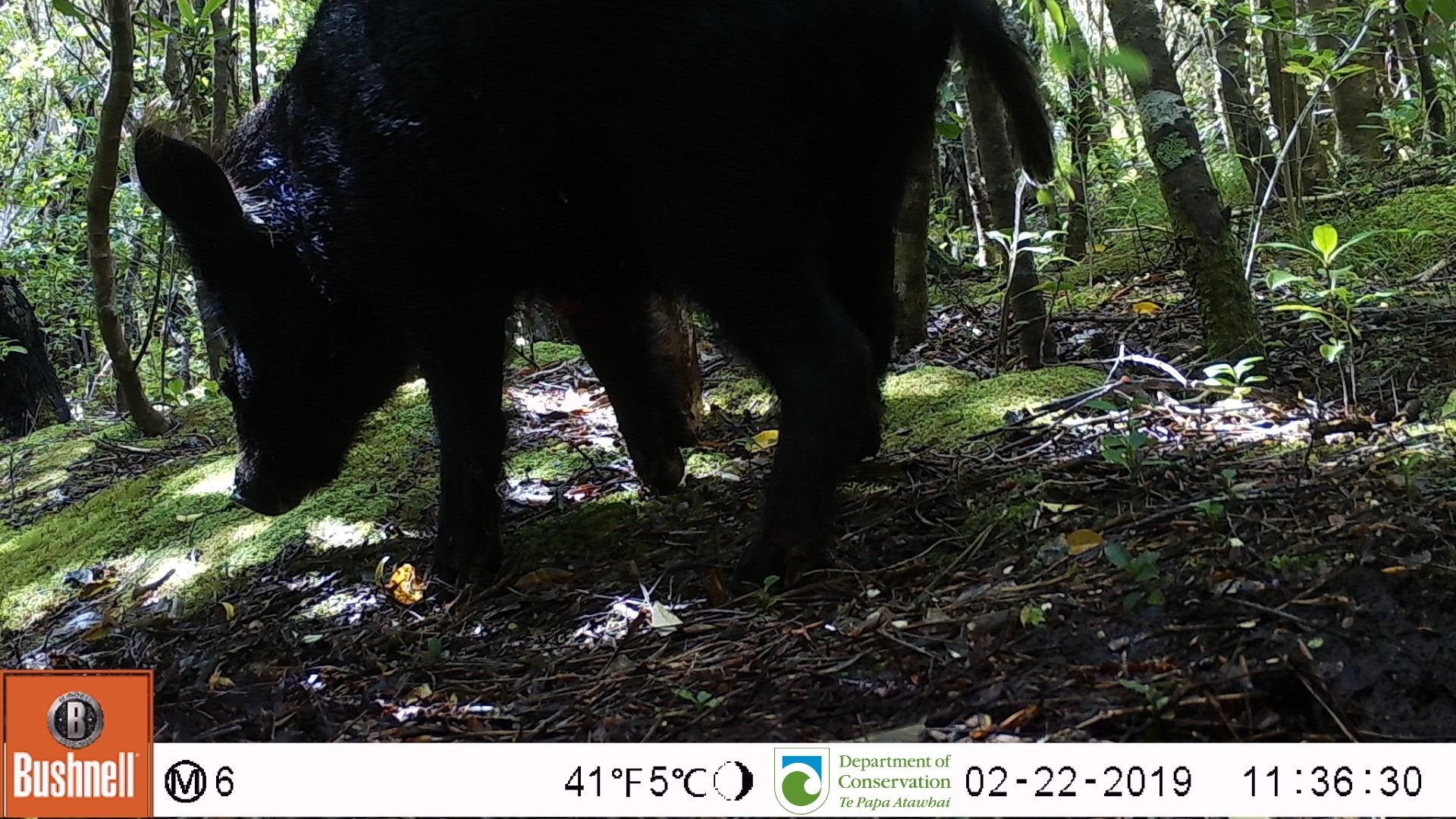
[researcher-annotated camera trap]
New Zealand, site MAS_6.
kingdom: Animalia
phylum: Chordata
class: Mammalia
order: Artiodactyla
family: Suidae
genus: Sus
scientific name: Sus scrofa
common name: pig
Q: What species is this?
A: Pig (Sus scrofa).